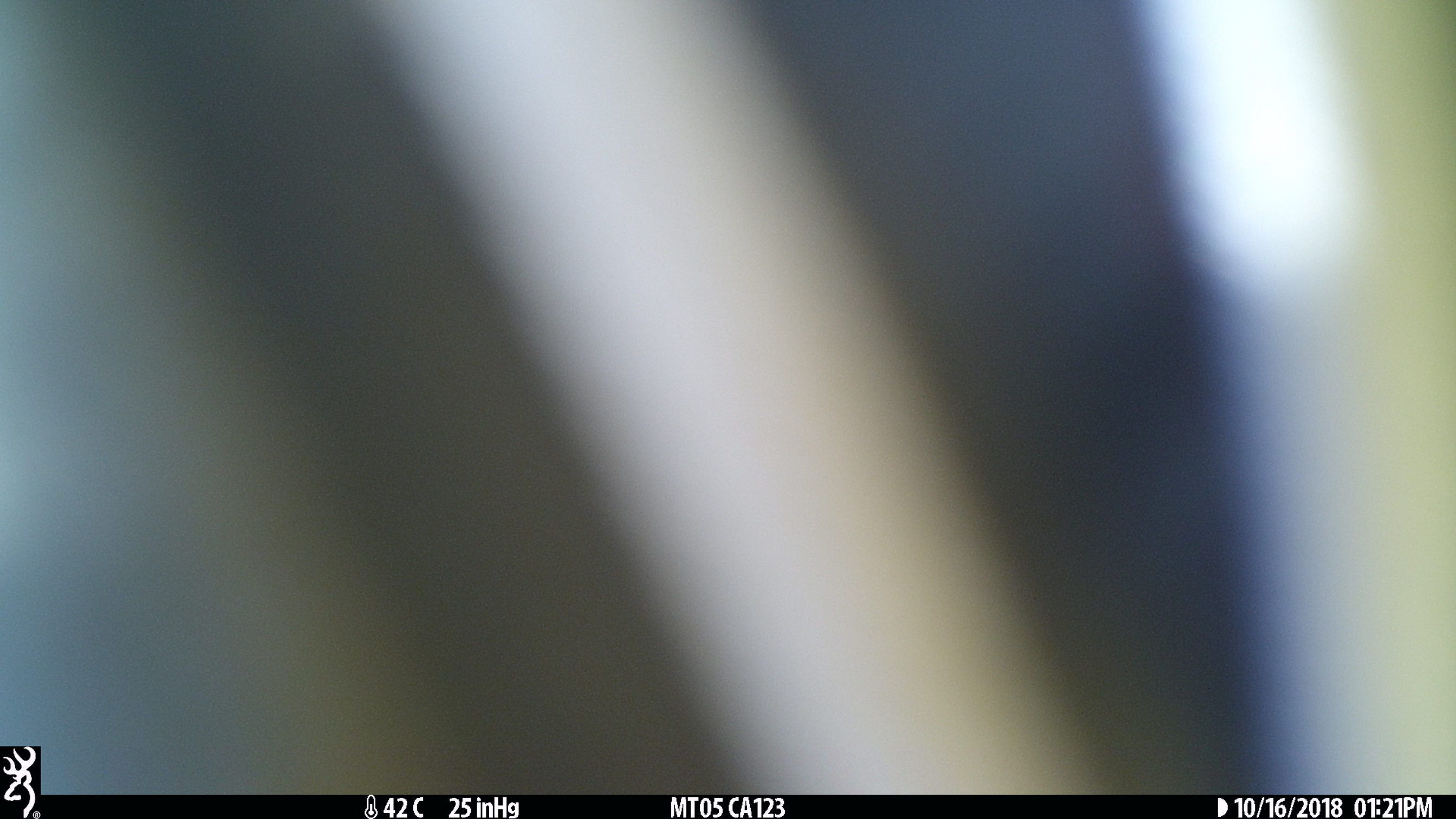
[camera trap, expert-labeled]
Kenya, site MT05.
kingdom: Animalia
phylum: Chordata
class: Mammalia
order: Perissodactyla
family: Equidae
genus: Equus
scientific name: Equus quagga burchellii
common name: burchell's zebra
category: zebra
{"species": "zebra (burchell's zebra) (Equus quagga burchellii)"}